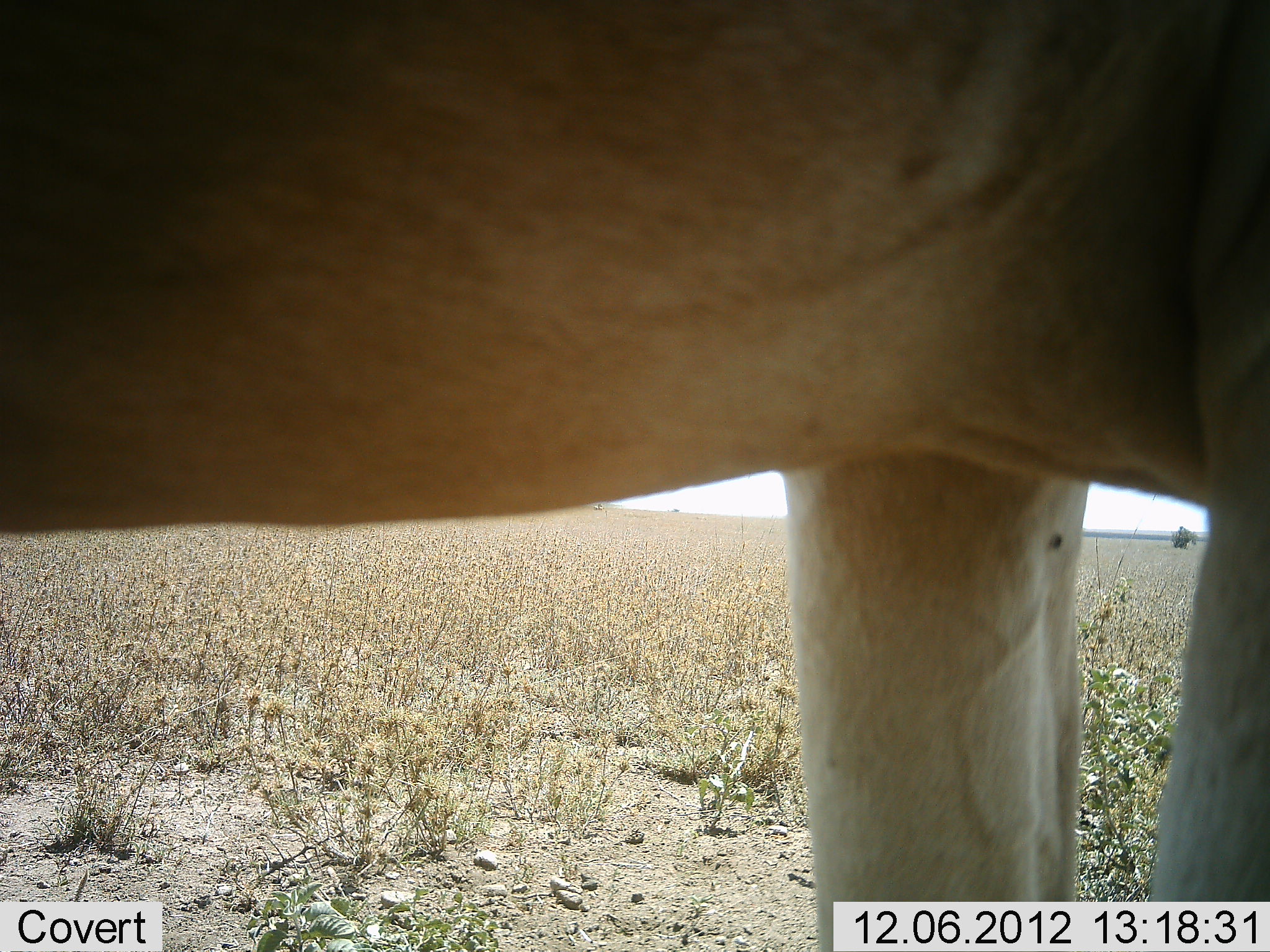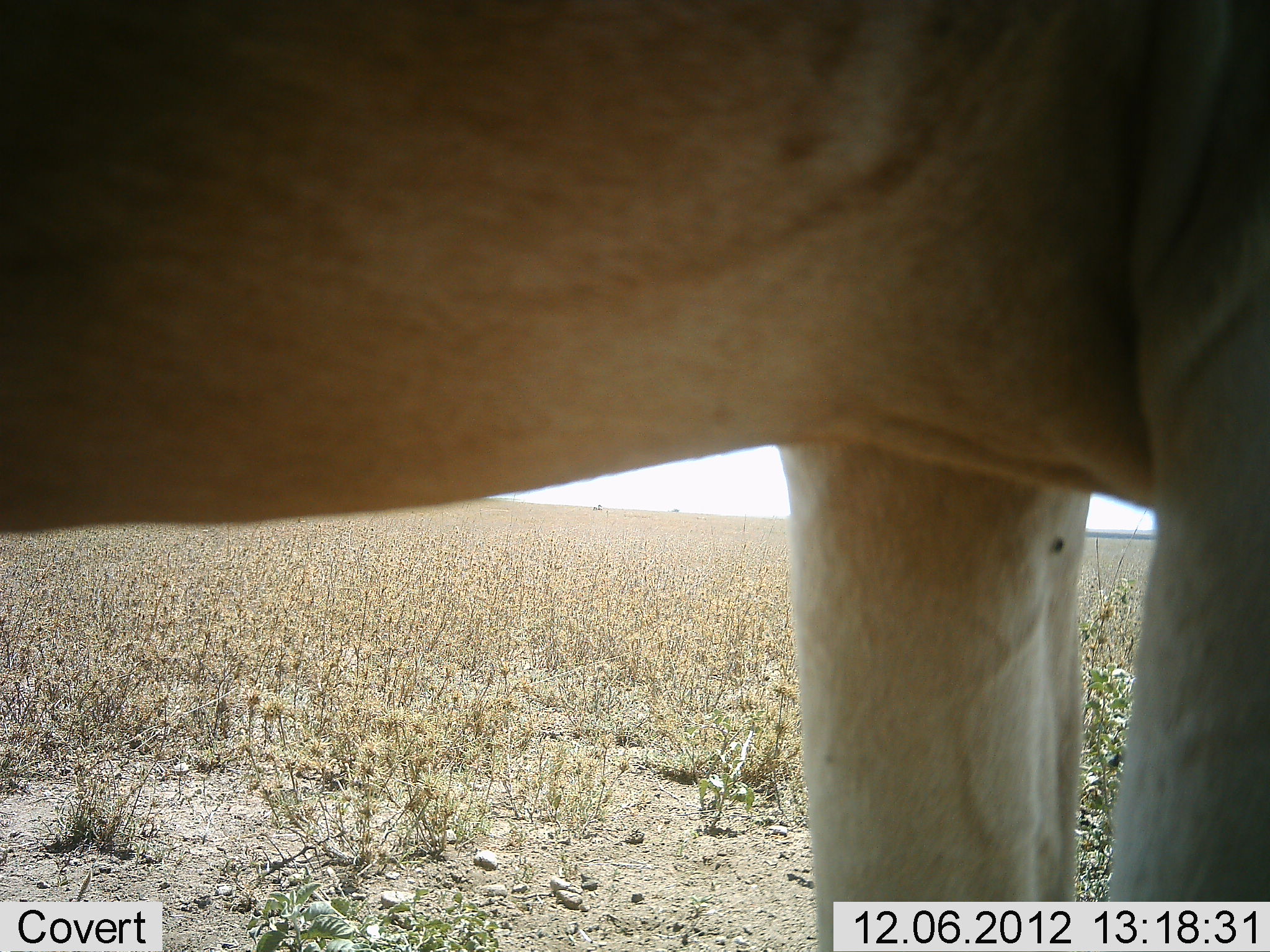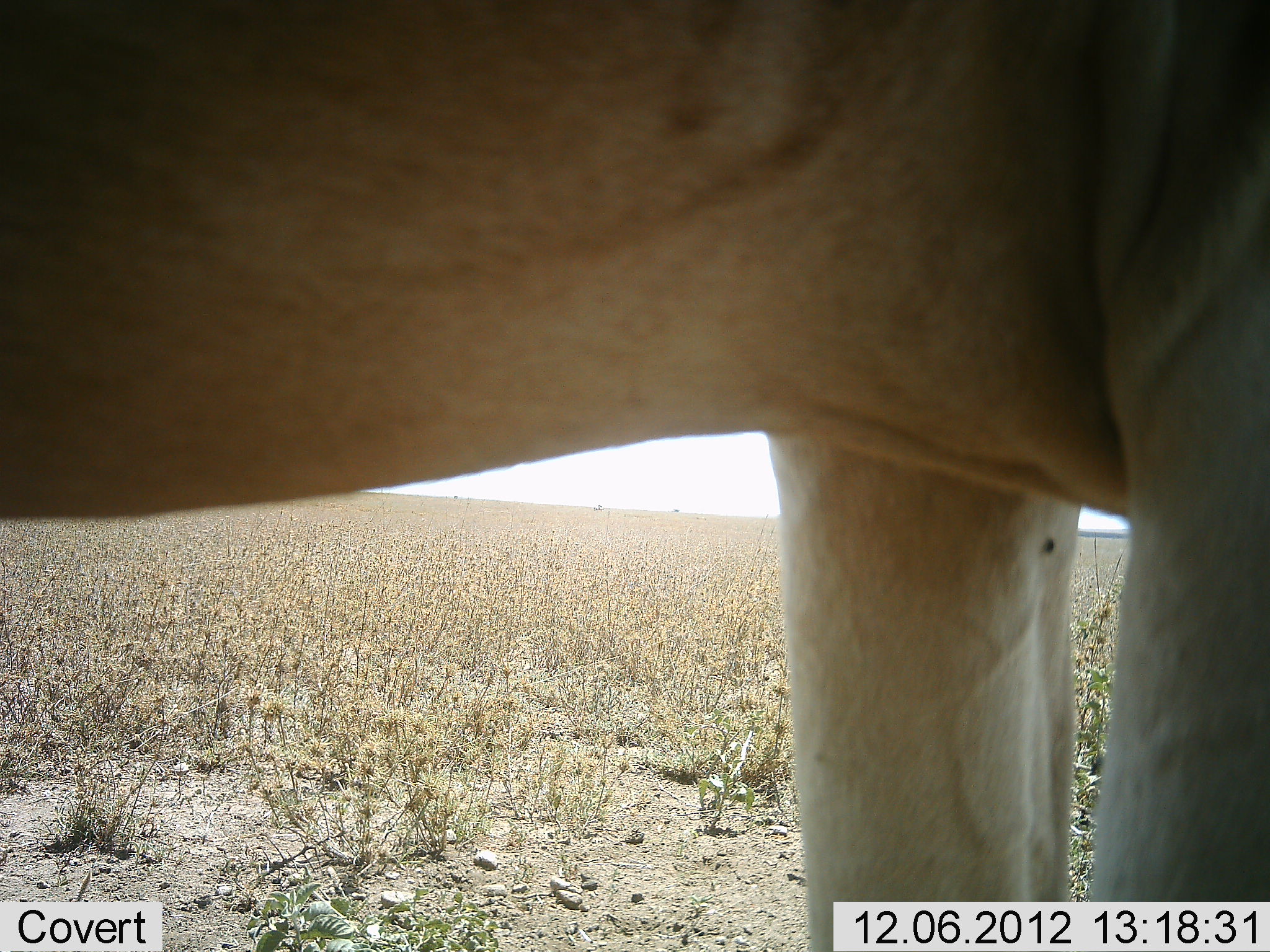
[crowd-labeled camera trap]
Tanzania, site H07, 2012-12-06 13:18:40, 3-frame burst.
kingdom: Animalia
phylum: Chordata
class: Mammalia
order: Artiodactyla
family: Bovidae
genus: Alcelaphus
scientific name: Alcelaphus buselaphus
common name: hartebeest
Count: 1.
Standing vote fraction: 100%.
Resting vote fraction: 0%.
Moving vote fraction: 0%.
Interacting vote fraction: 0%.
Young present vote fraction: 0%.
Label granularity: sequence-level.